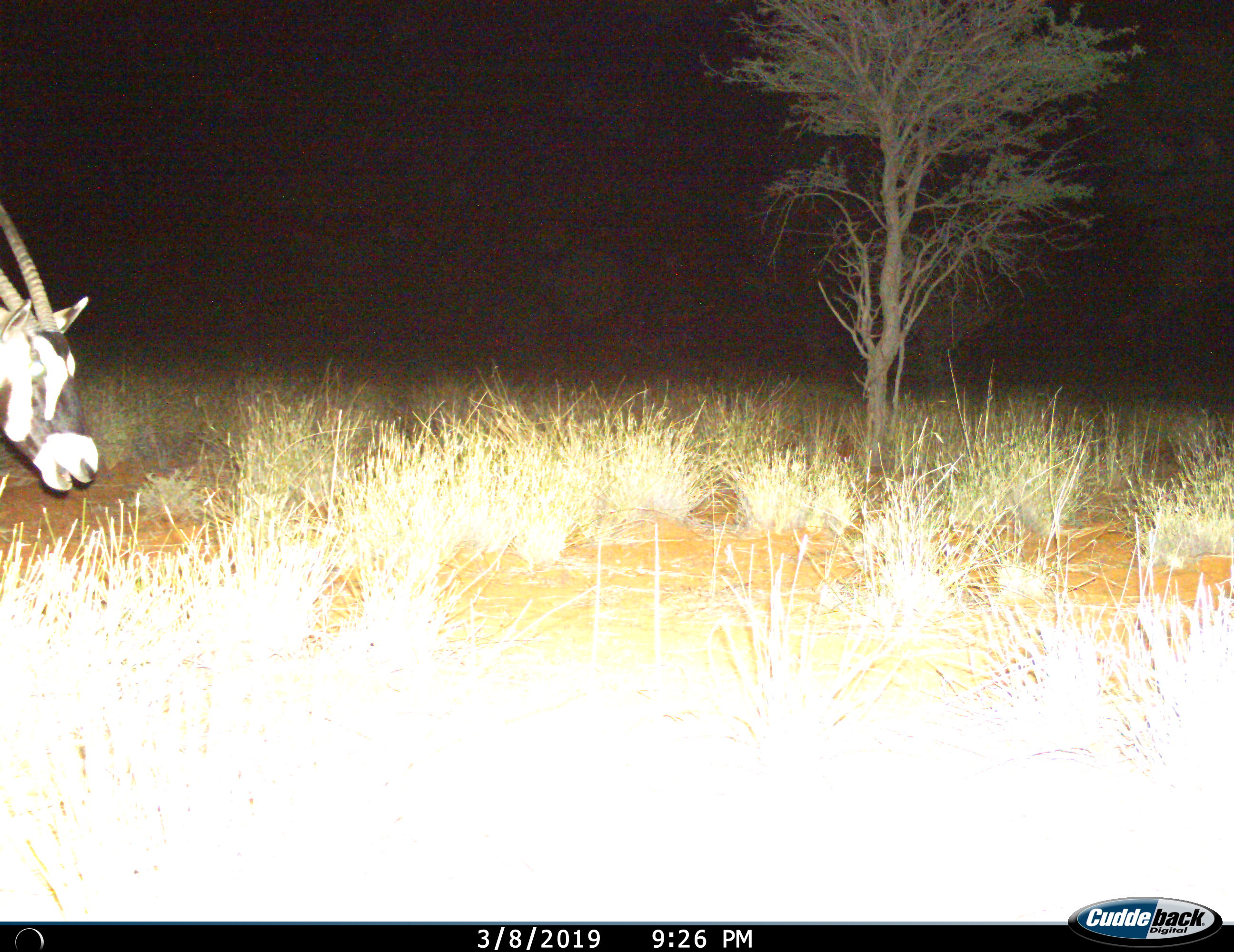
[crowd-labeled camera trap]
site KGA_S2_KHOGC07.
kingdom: Animalia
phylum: Chordata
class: Mammalia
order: Artiodactyla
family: Bovidae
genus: Oryx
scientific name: Oryx gazella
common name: gemsbok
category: oryx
Oryx (gemsbok) (Oryx gazella), count 1. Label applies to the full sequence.